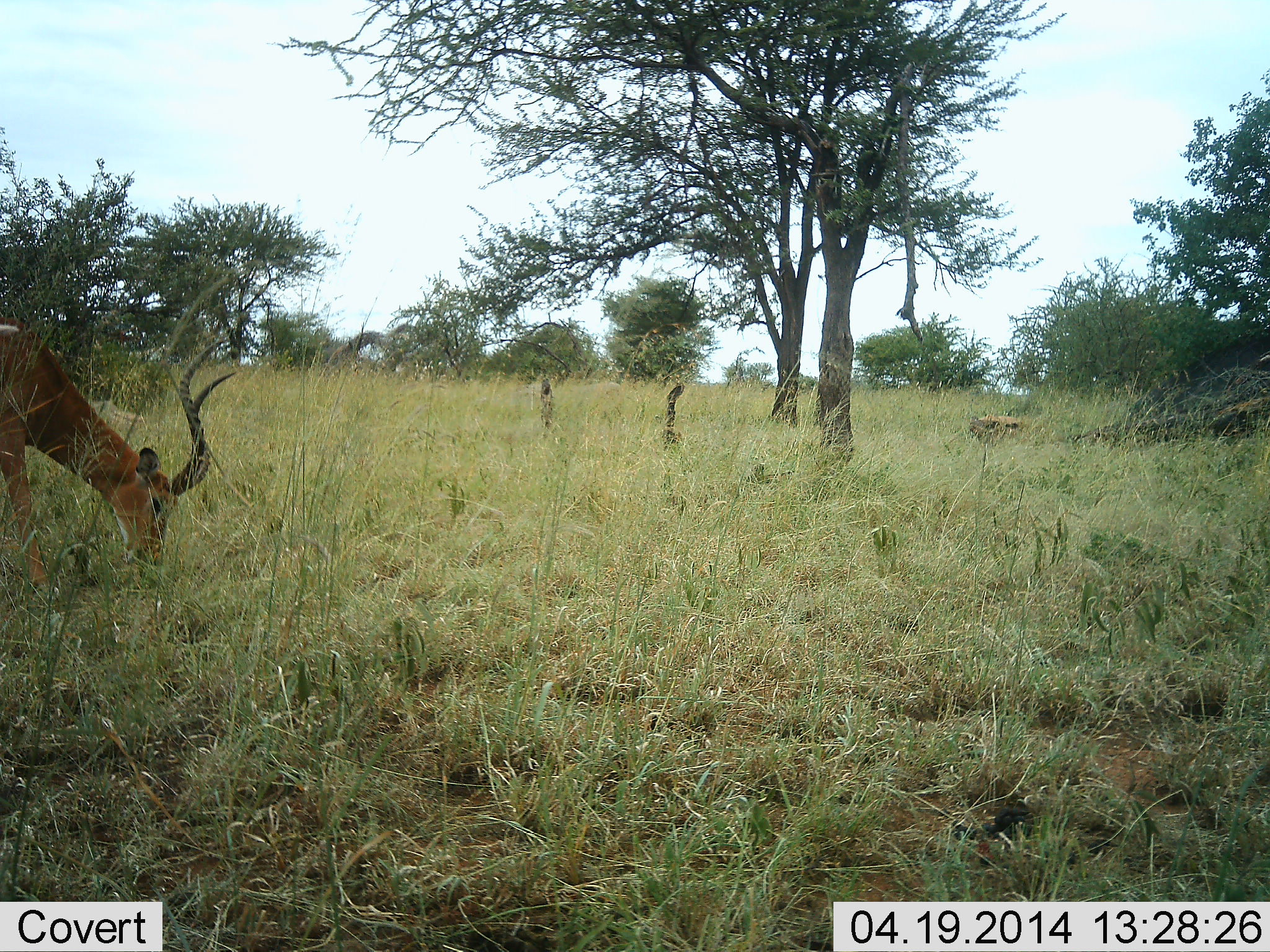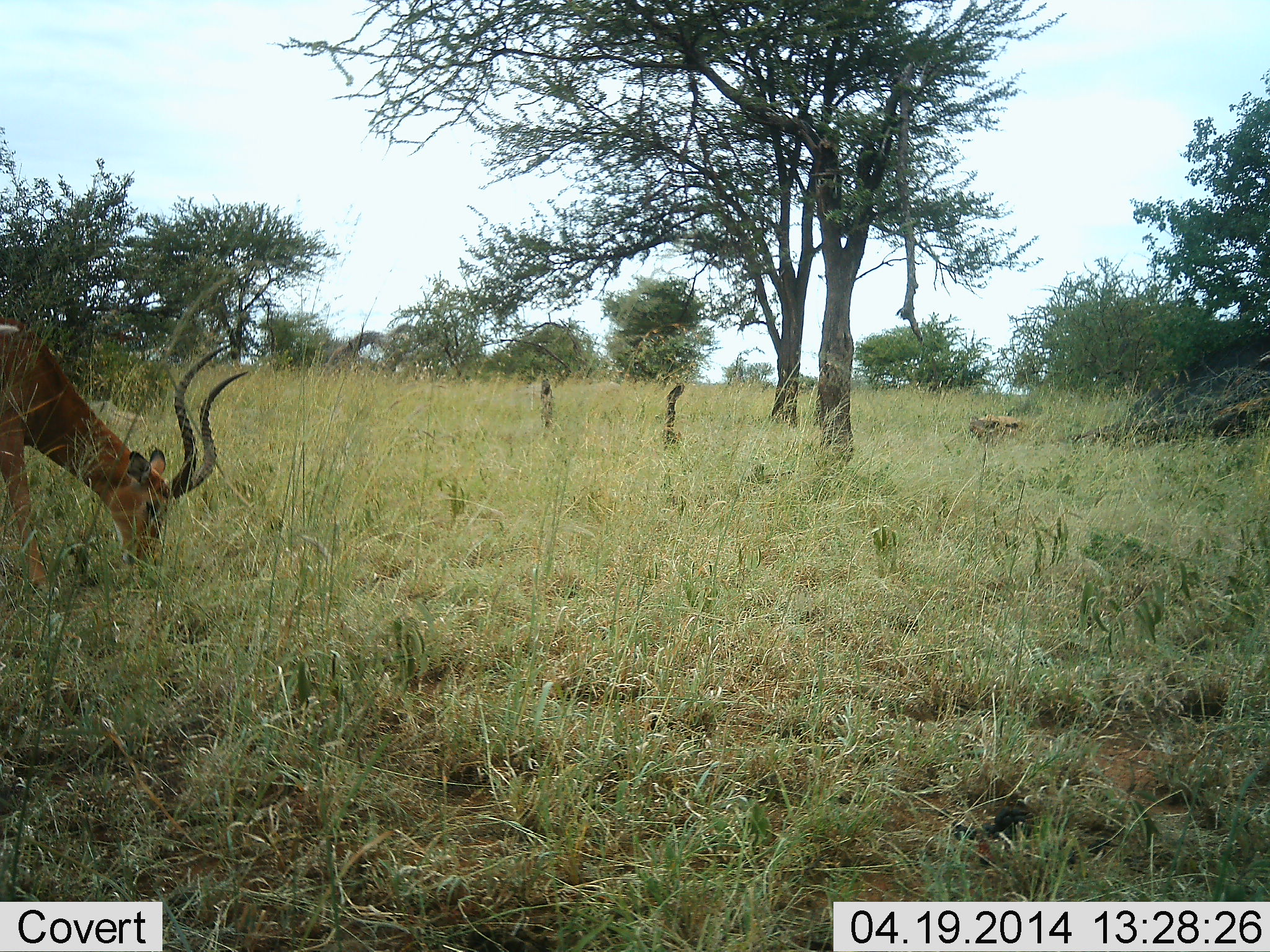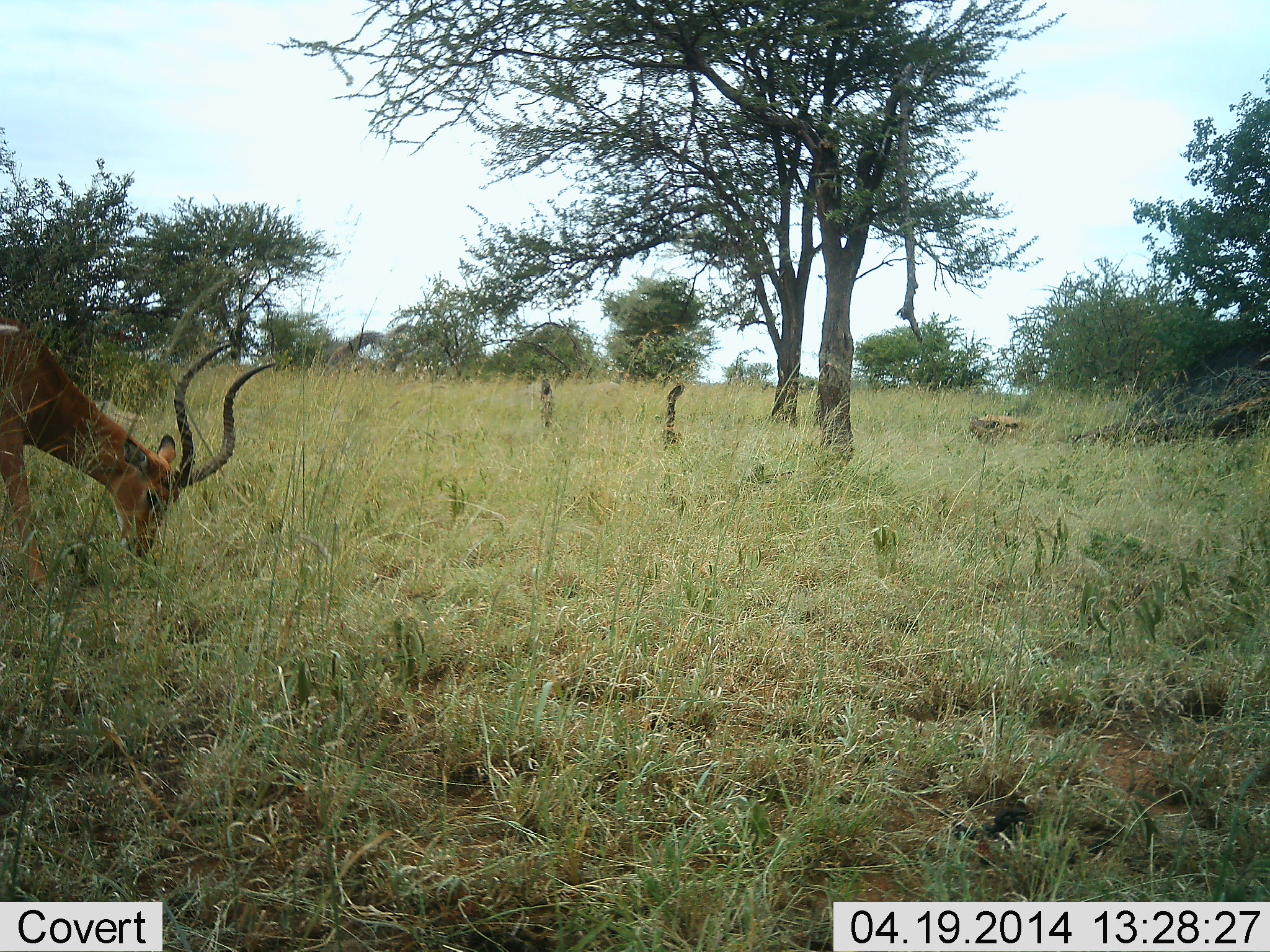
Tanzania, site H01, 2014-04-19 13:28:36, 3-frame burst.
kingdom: Animalia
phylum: Chordata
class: Mammalia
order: Artiodactyla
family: Bovidae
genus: Aepyceros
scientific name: Aepyceros melampus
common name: impala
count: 1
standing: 11%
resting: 0%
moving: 0%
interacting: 0%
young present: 0%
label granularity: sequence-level